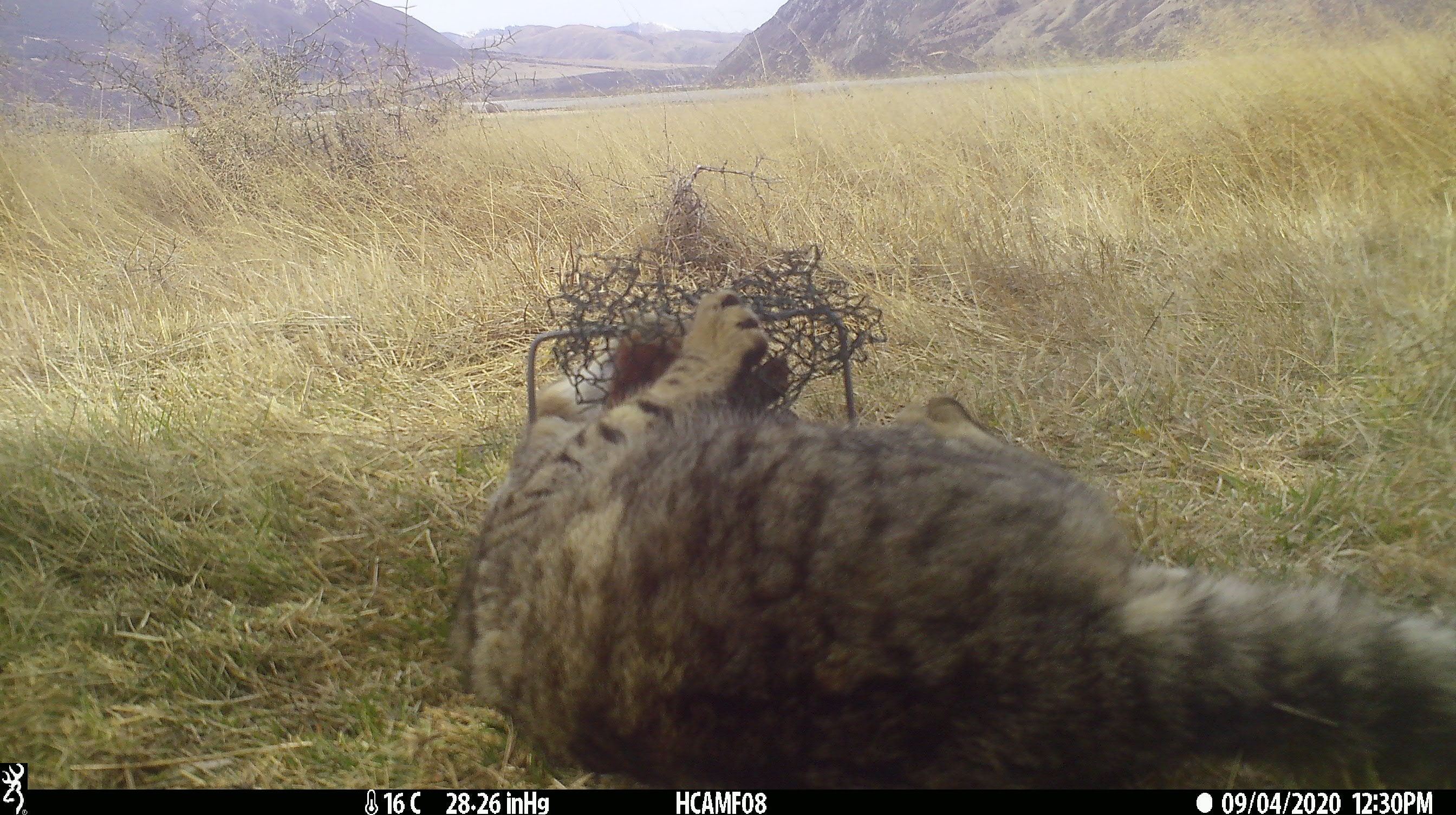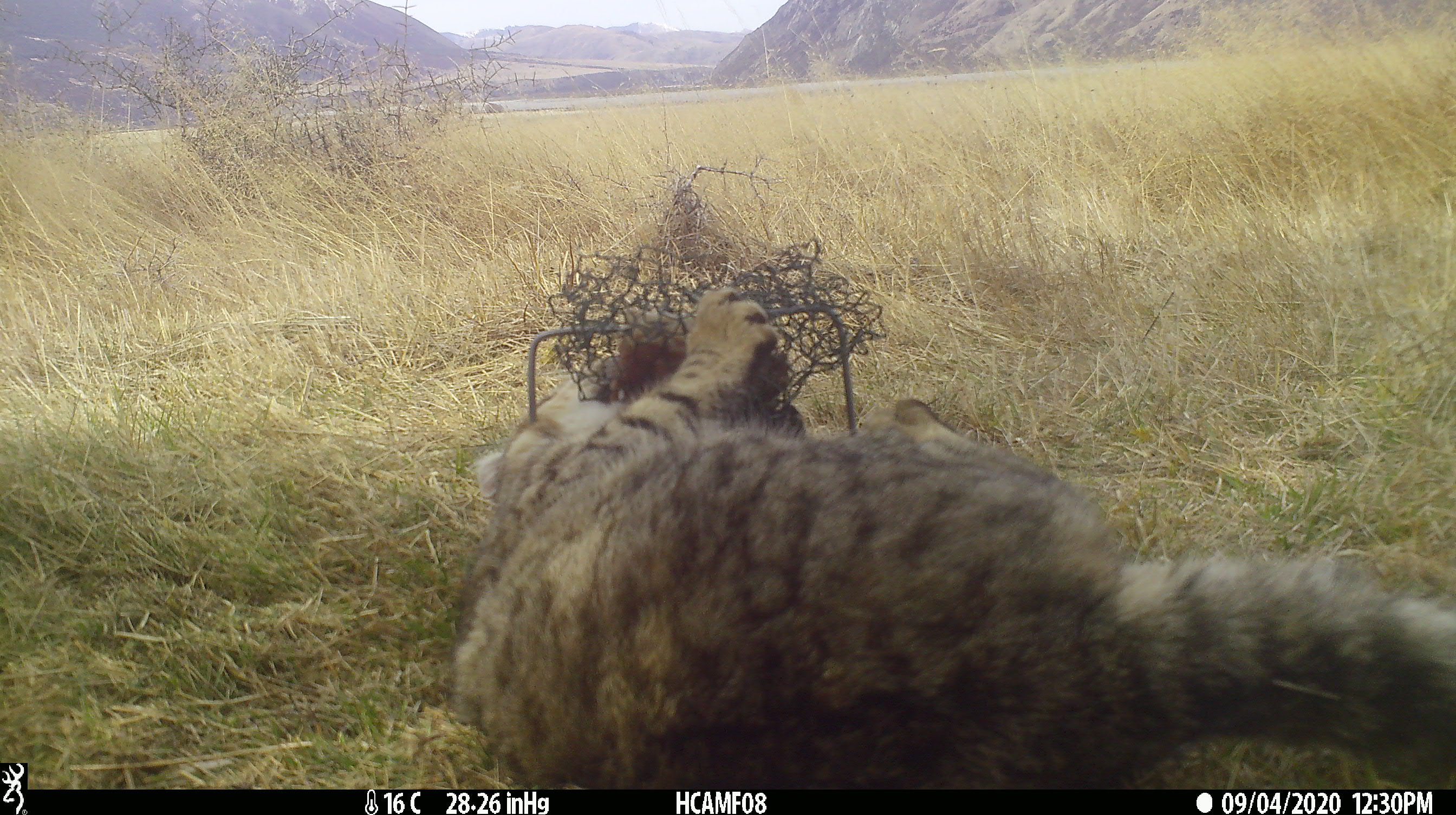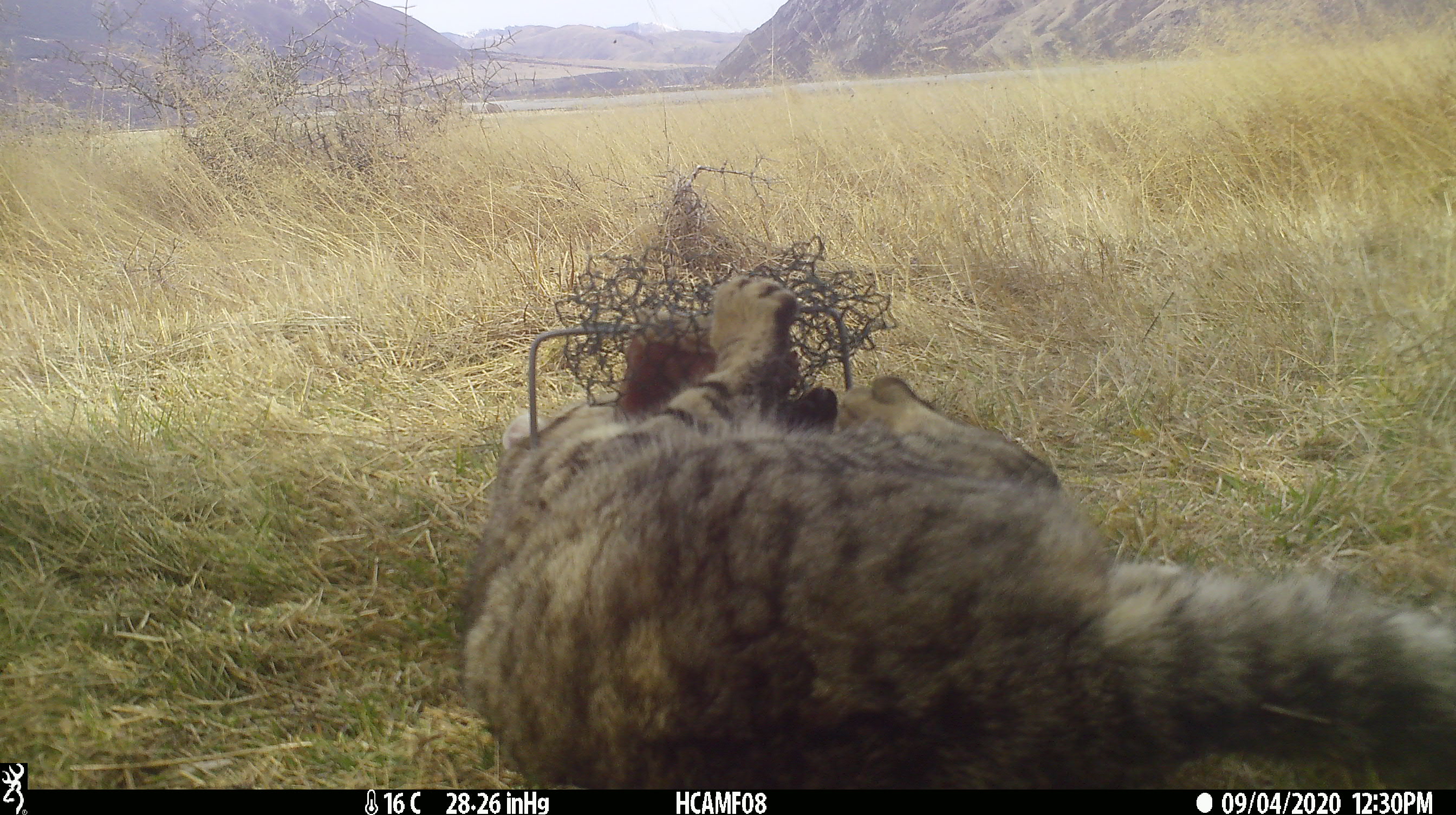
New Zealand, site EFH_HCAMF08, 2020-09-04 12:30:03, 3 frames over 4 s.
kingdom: Animalia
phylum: Chordata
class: Mammalia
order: Carnivora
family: Felidae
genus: Felis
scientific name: Felis catus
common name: domestic cat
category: cat